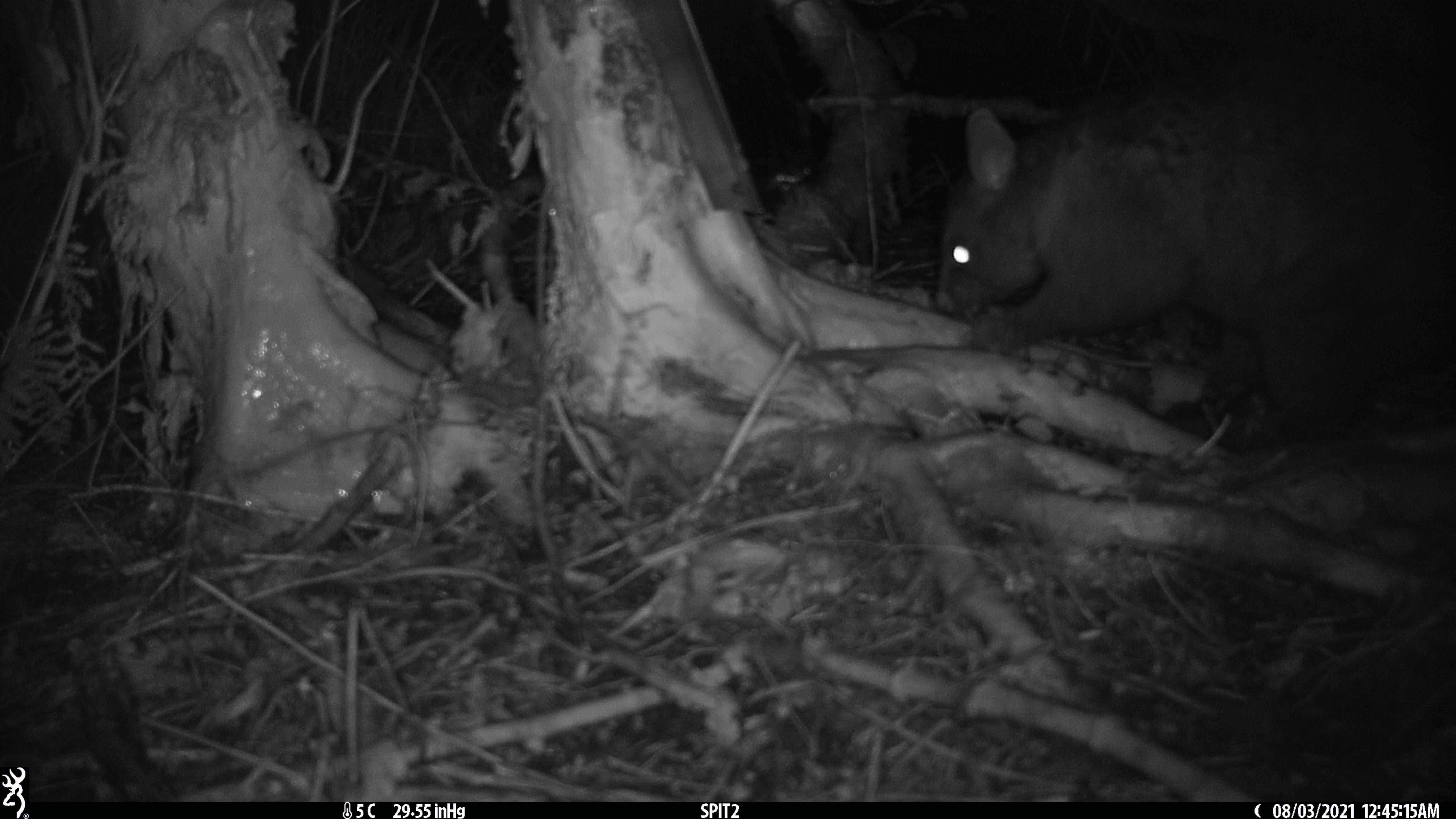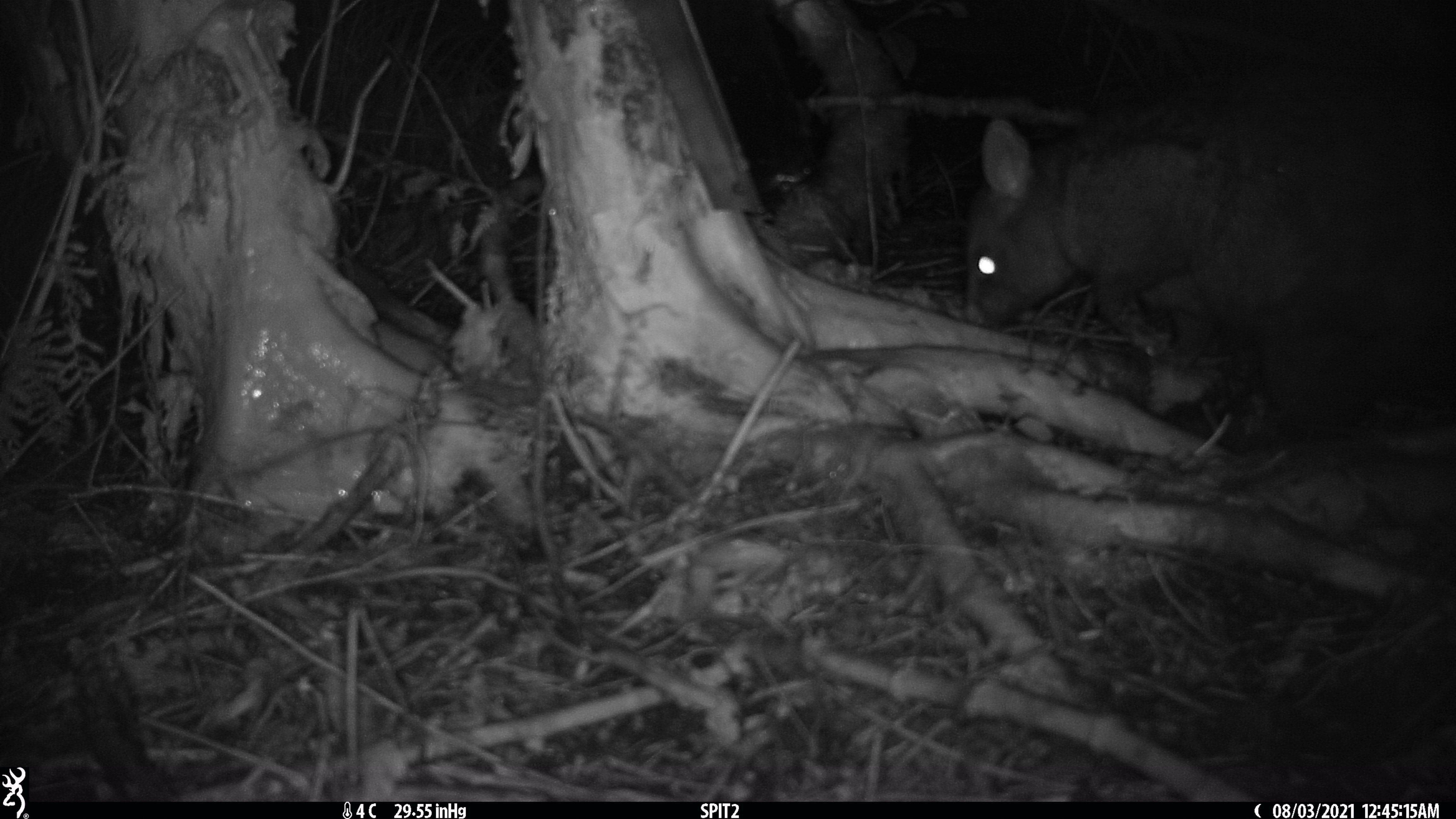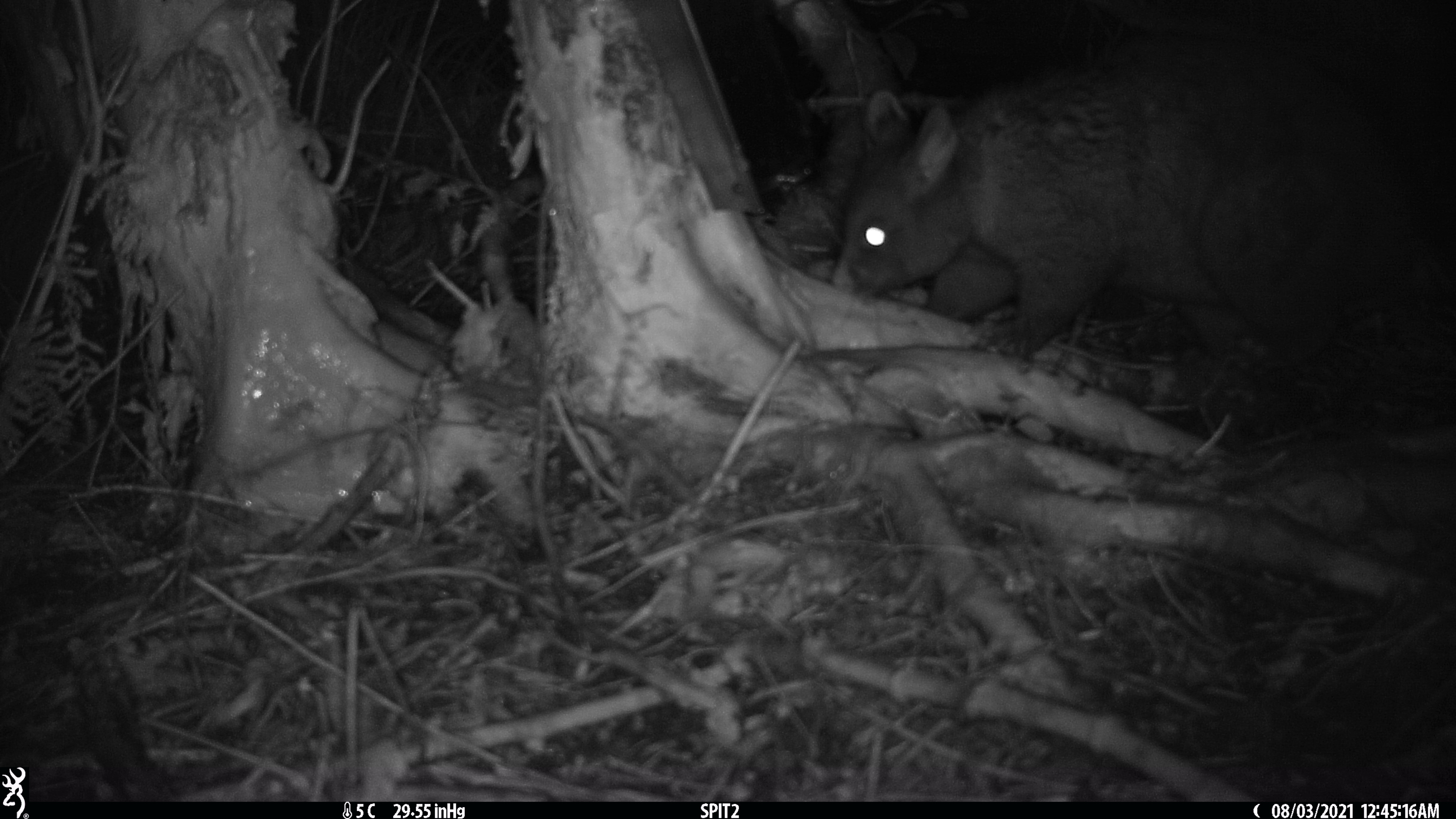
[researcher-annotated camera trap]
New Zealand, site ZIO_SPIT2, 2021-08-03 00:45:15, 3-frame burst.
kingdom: Animalia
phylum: Chordata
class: Mammalia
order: Diprotodontia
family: Phalangeridae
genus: Trichosurus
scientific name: Trichosurus vulpecula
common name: common brushtail possum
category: possum